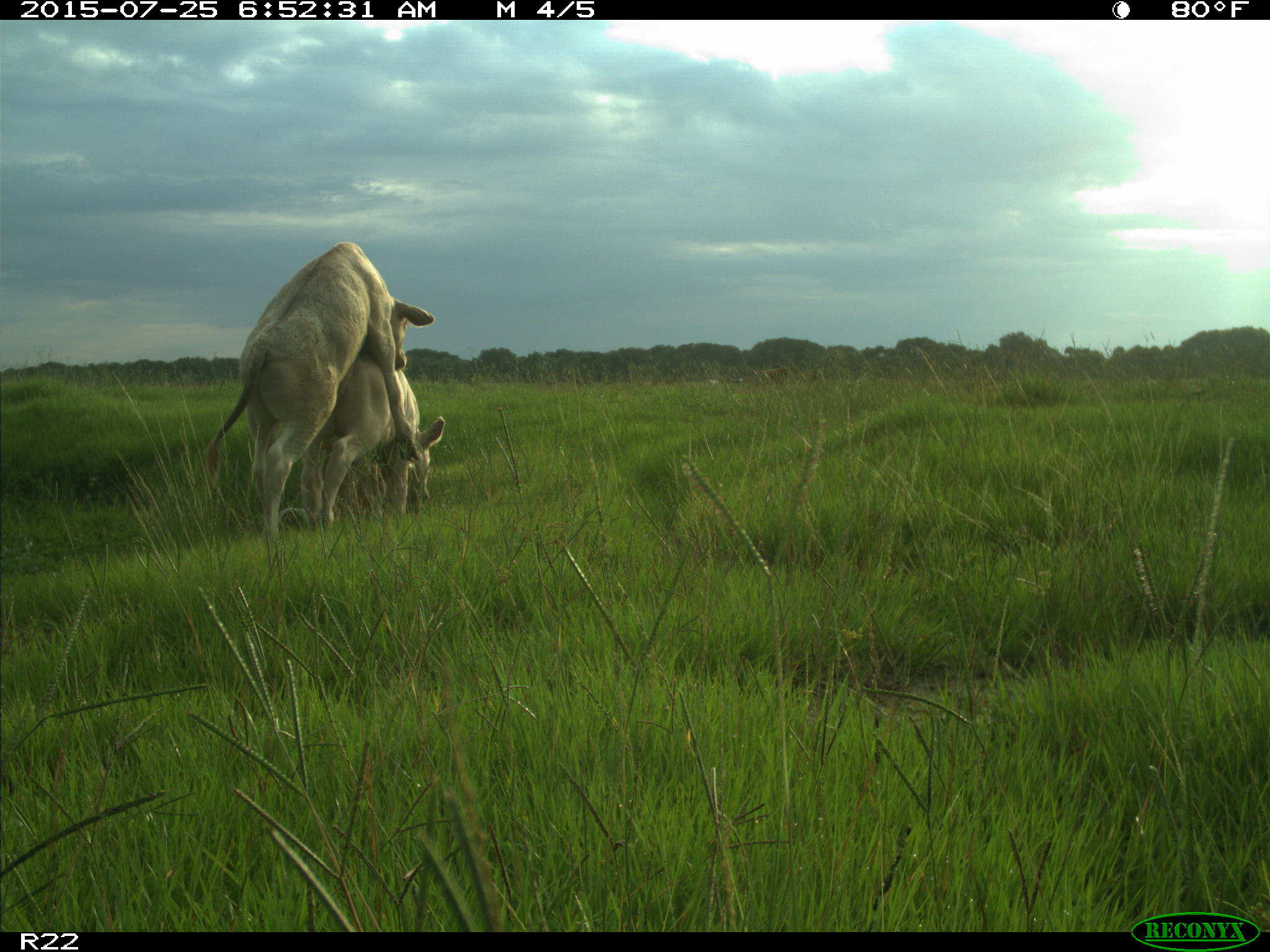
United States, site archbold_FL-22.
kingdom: Animalia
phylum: Chordata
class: Mammalia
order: Artiodactyla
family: Bovidae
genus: Bos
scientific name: Bos taurus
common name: domestic cow